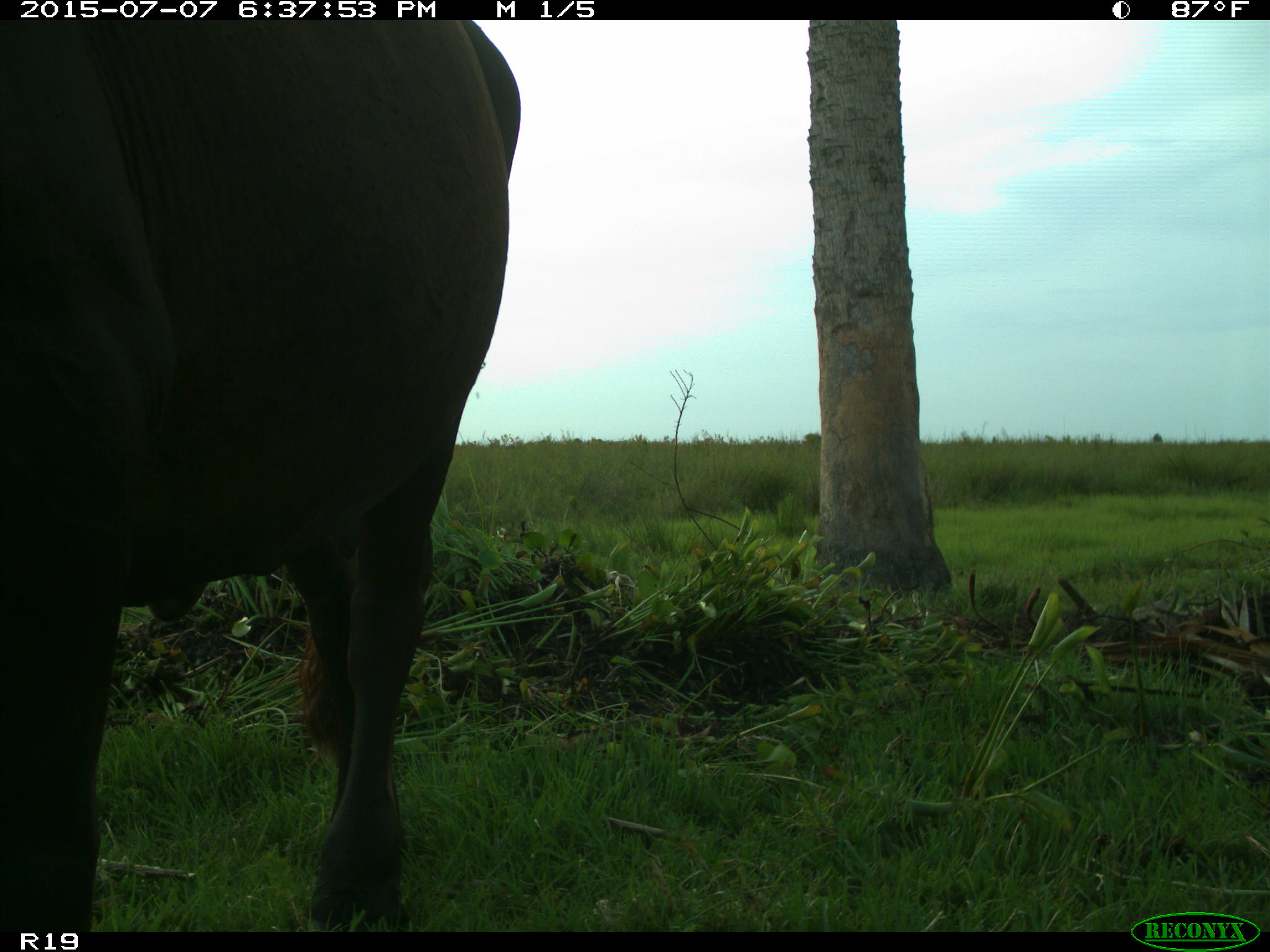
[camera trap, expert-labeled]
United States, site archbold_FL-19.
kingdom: Animalia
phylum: Chordata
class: Mammalia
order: Artiodactyla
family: Bovidae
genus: Bos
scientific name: Bos taurus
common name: domestic cow